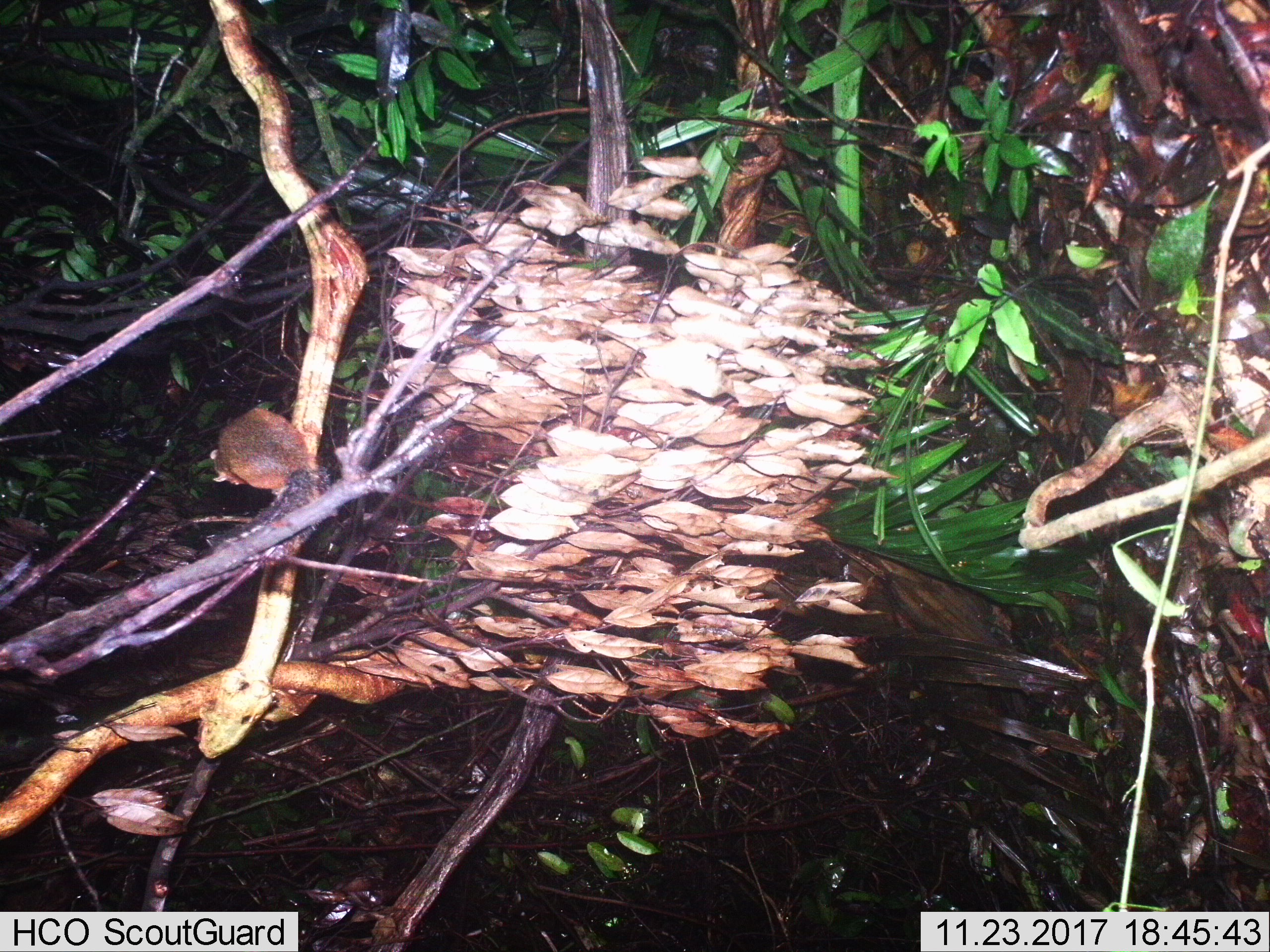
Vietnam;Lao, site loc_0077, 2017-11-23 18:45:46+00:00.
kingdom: Animalia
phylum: Chordata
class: Mammalia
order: Rodentia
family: Sciuridae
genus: Dremomys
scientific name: Dremomys rufigenis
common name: red-cheeked squirrel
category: red cheeked squirrel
Red cheeked squirrel (red-cheeked squirrel) (Dremomys rufigenis). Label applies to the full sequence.